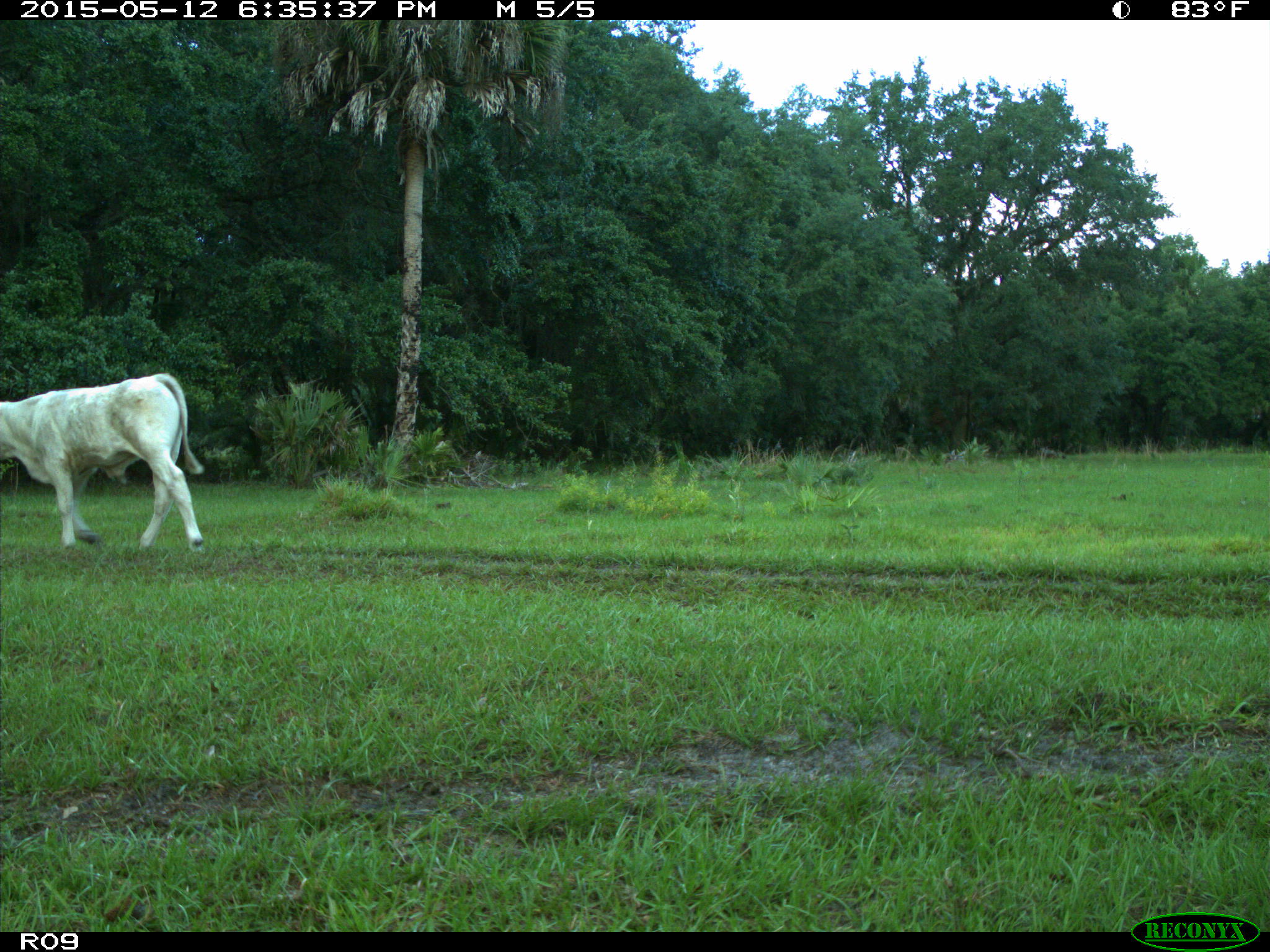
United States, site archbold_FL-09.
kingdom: Animalia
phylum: Chordata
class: Mammalia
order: Artiodactyla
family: Bovidae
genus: Bos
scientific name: Bos taurus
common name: domestic cow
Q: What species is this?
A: Bos taurus (domestic cow).